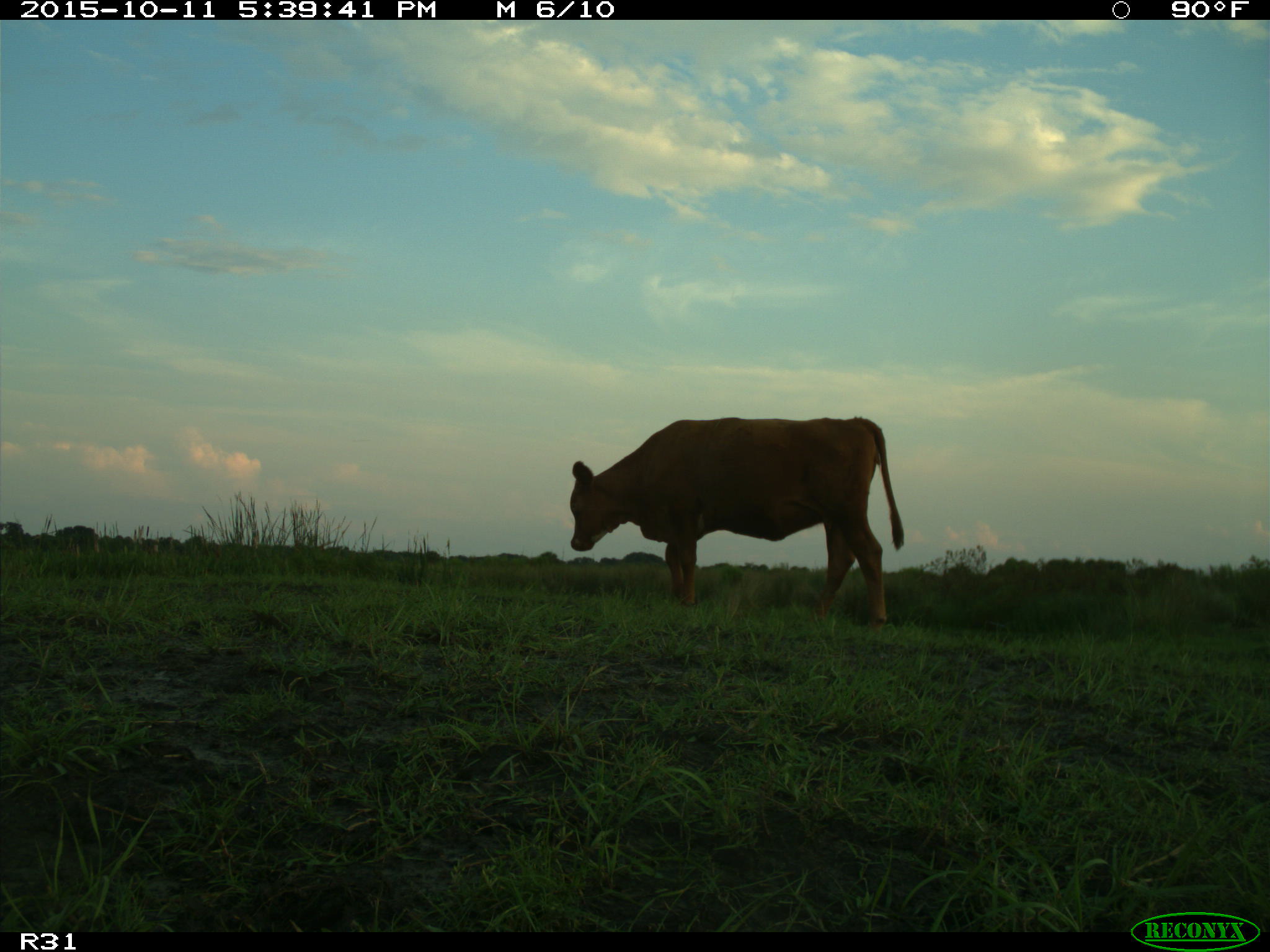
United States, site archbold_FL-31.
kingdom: Animalia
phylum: Chordata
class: Mammalia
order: Artiodactyla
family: Bovidae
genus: Bos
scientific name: Bos taurus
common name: domestic cow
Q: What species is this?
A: Bos taurus (domestic cow).